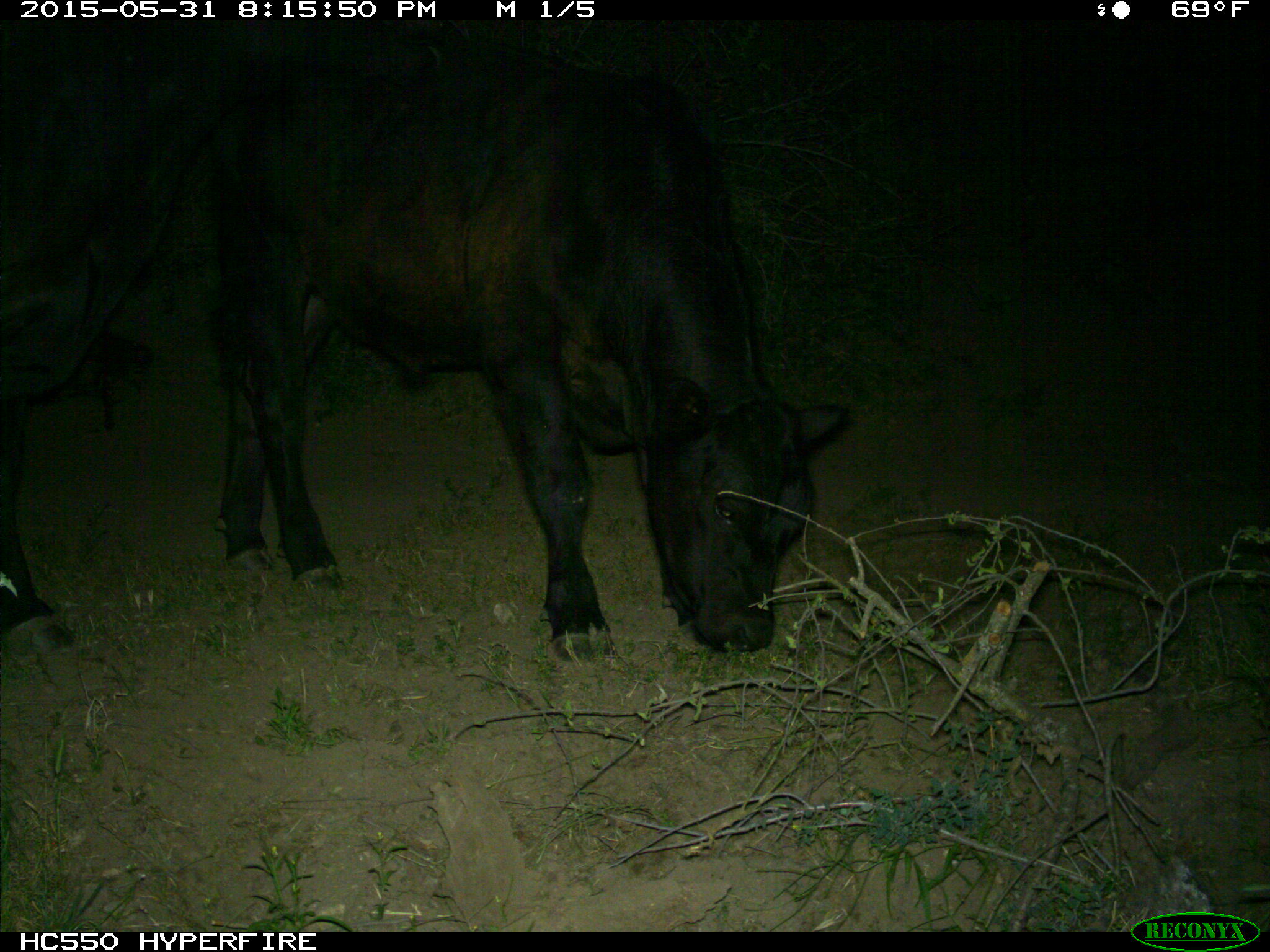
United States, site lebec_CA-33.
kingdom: Animalia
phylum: Chordata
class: Mammalia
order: Artiodactyla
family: Bovidae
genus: Bos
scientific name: Bos taurus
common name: domestic cow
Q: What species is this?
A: Bos taurus (domestic cow).